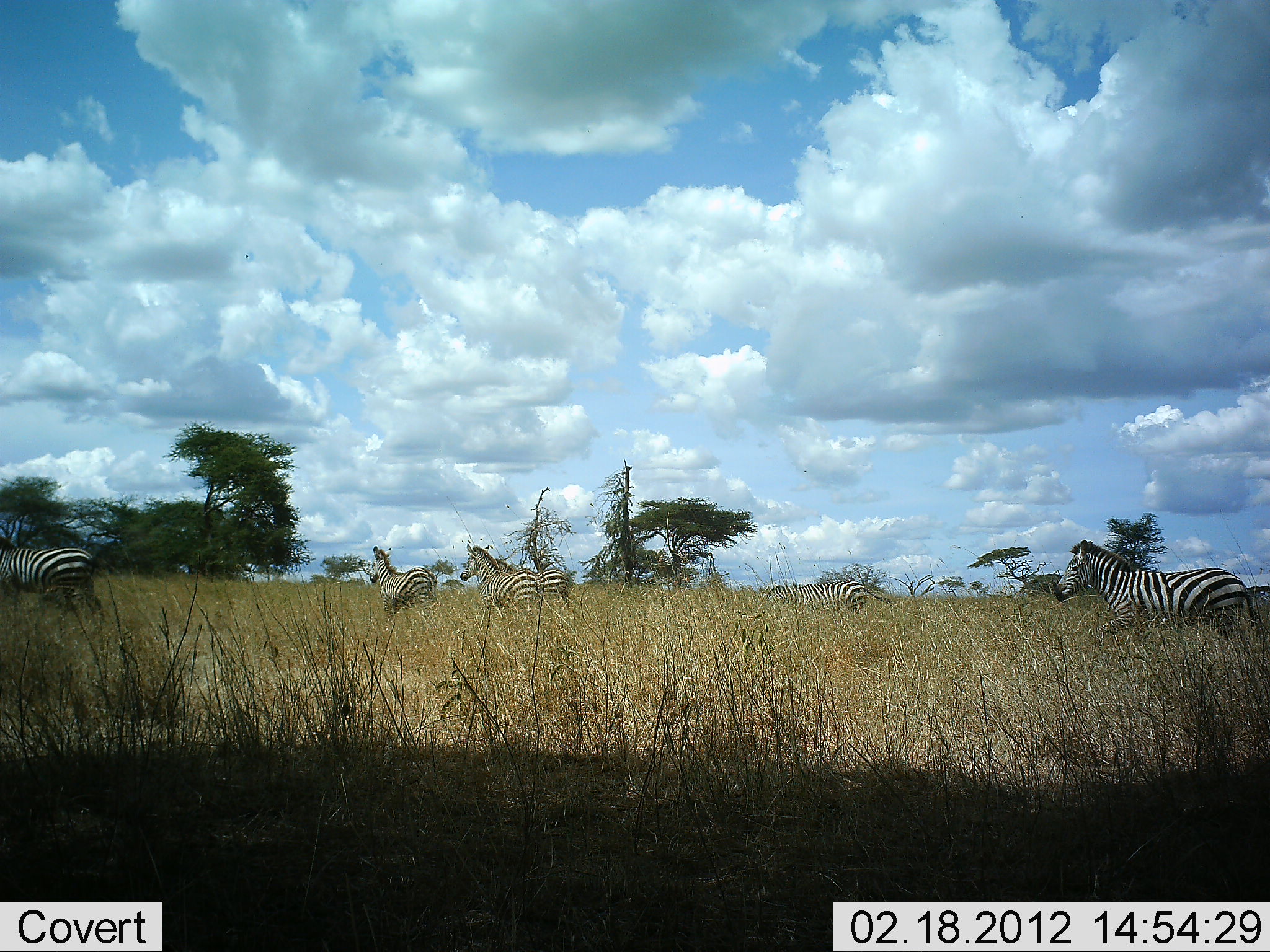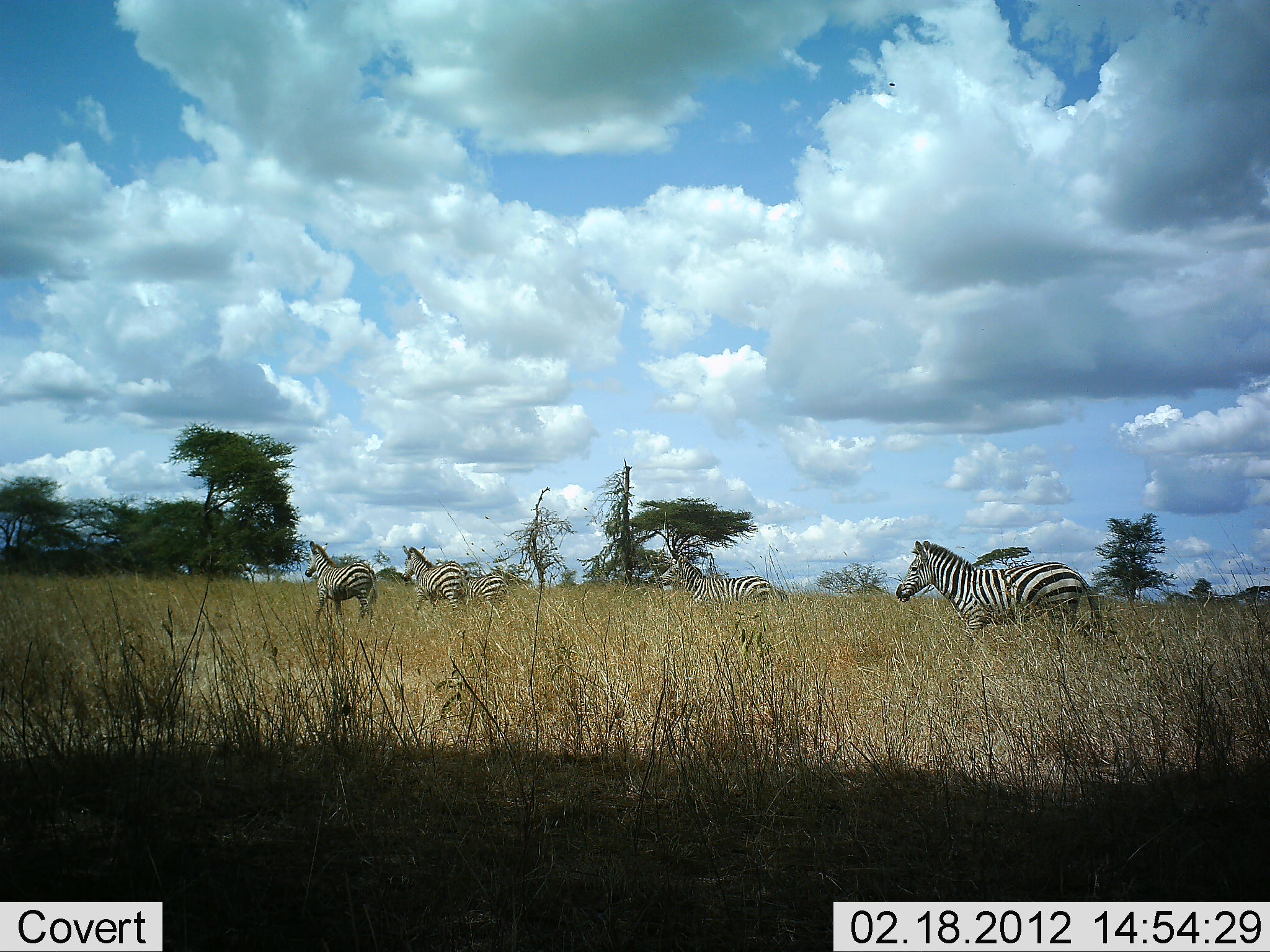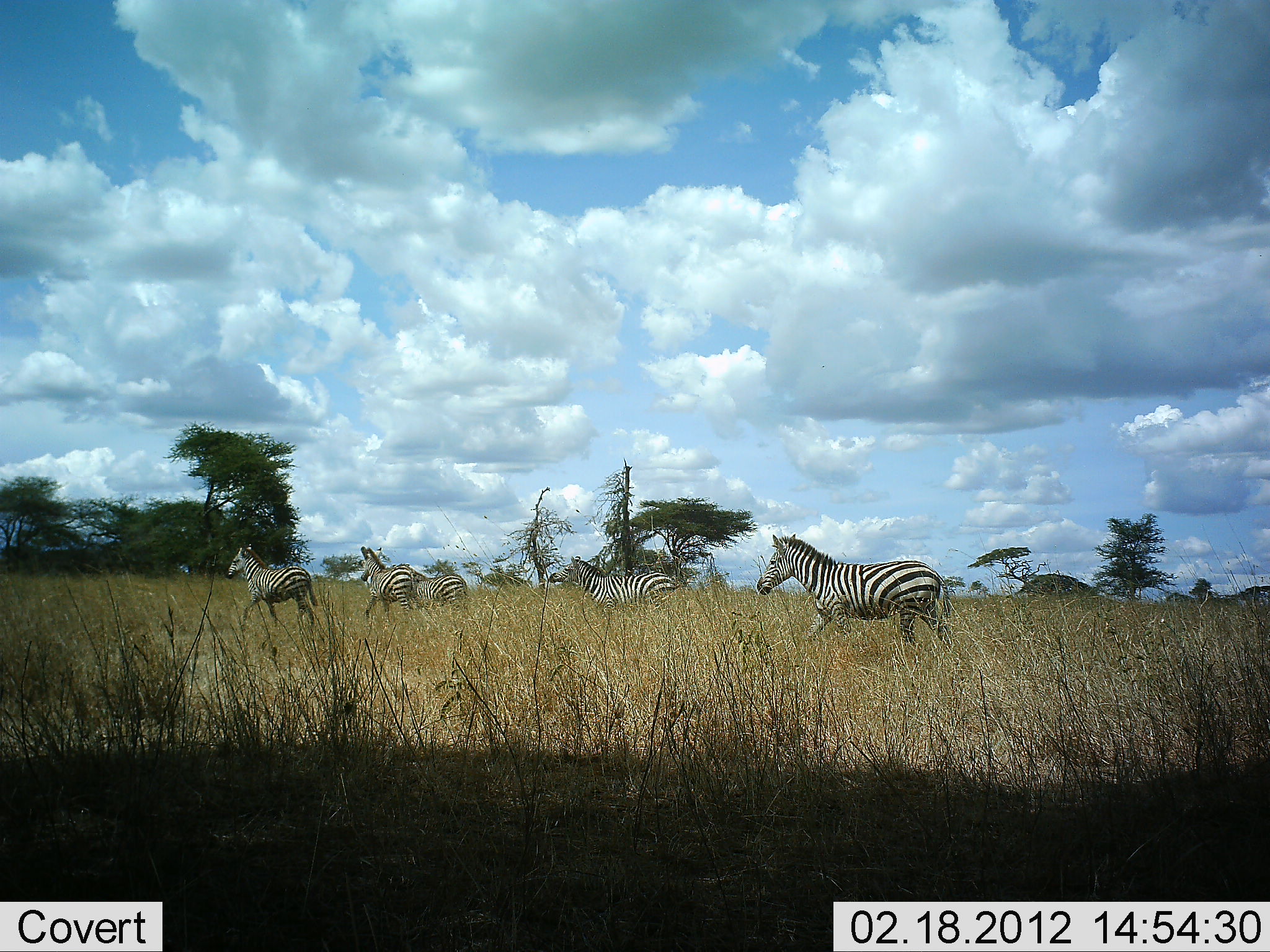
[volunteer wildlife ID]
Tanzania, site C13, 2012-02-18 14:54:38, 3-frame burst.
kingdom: Animalia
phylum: Chordata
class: Mammalia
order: Perissodactyla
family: Equidae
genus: Equus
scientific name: Equus quagga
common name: plains zebra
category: zebra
Zebra (plains zebra) (Equus quagga), count 6. Behavior (volunteer vote fractions): standing 5%, resting 0%, moving 100%, interacting 0%. Young present (vote fraction): 5%. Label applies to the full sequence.